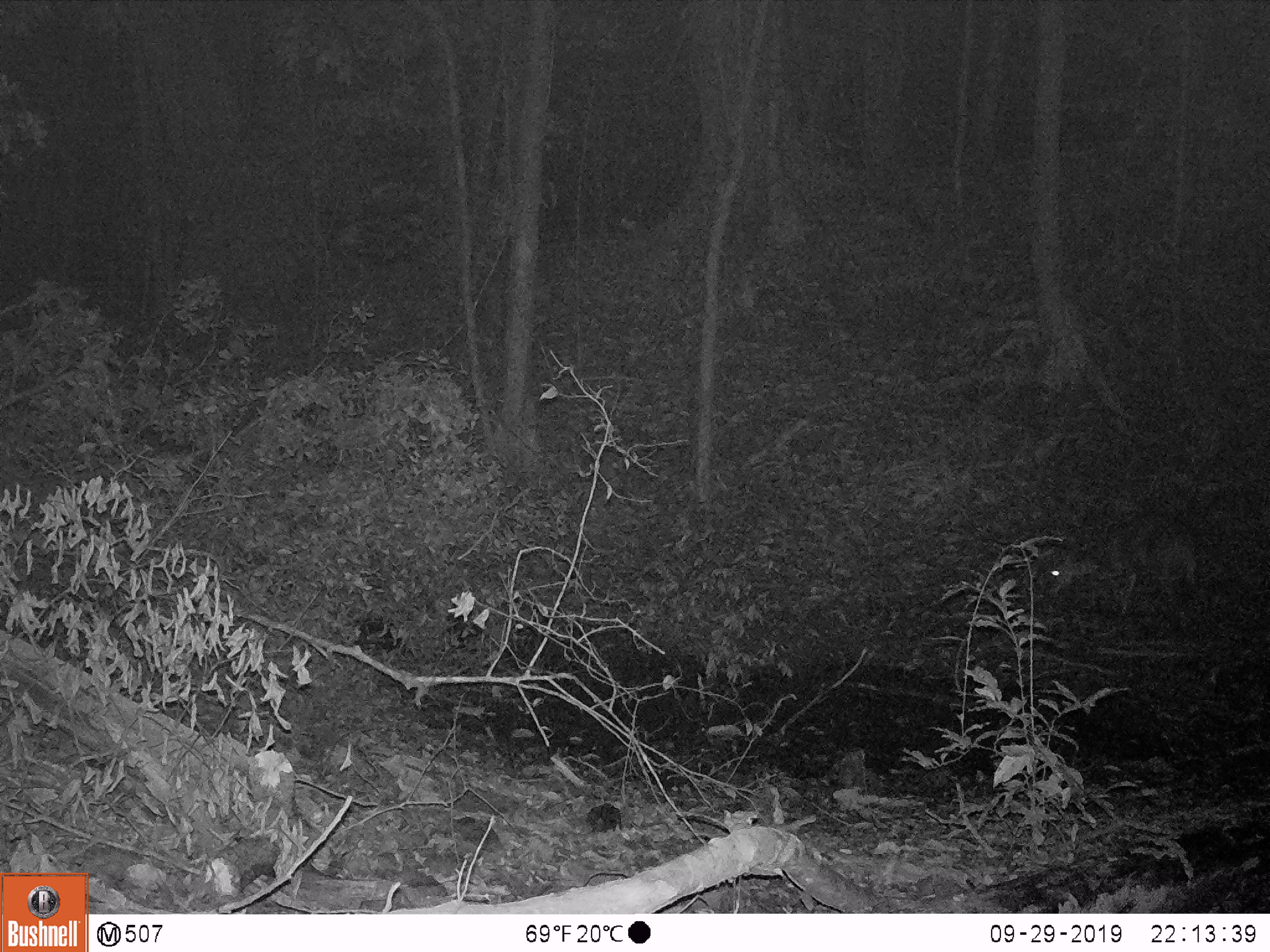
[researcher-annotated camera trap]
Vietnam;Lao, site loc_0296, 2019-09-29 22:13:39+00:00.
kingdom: Animalia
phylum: Chordata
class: Mammalia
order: Artiodactyla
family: Cervidae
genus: Muntiacus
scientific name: Muntiacus vuquangensis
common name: large-antlered muntjac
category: large antlered muntjac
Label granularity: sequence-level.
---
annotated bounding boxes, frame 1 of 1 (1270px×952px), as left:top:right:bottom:
large antlered muntjac: 1042:510:1198:617